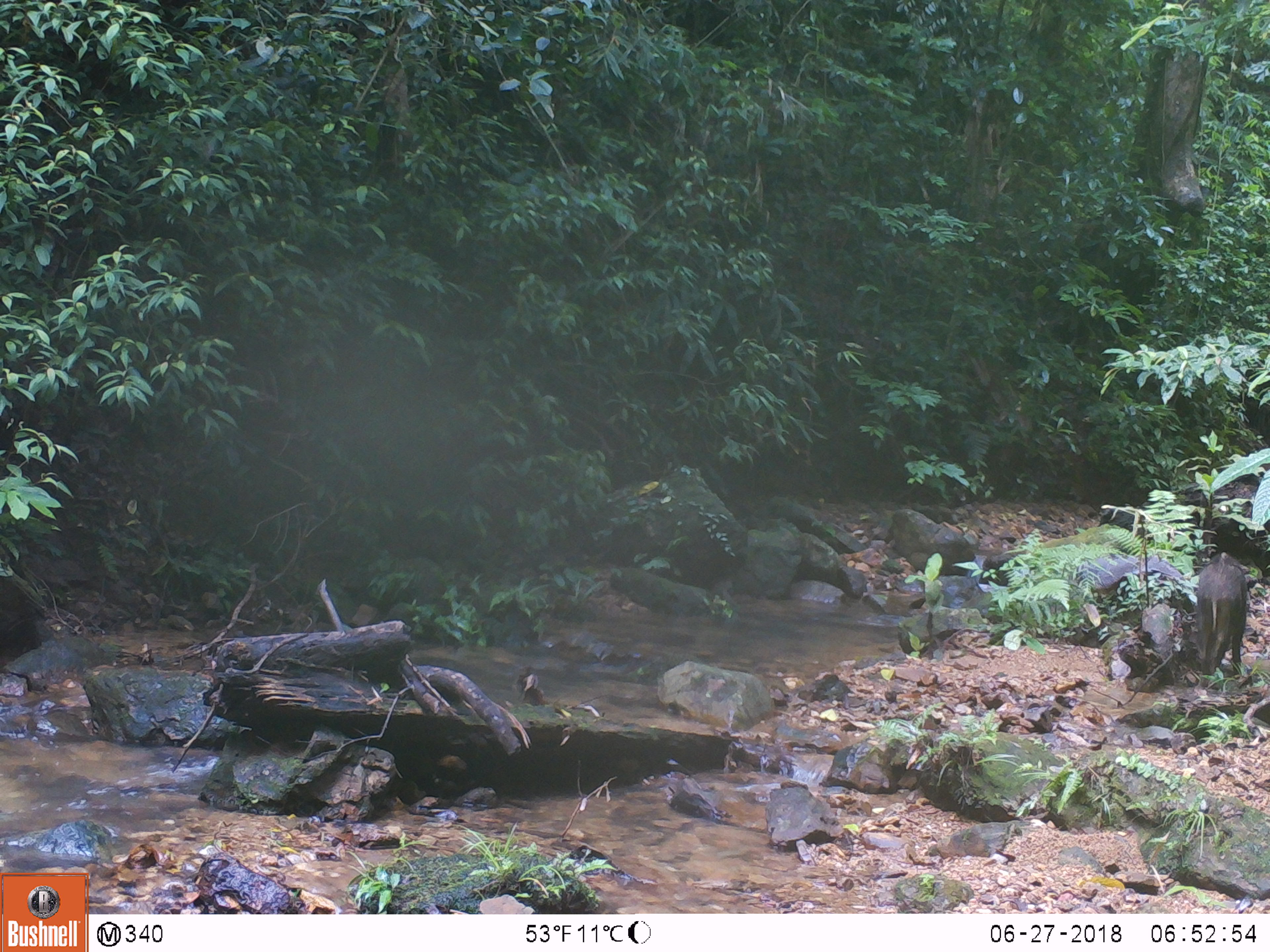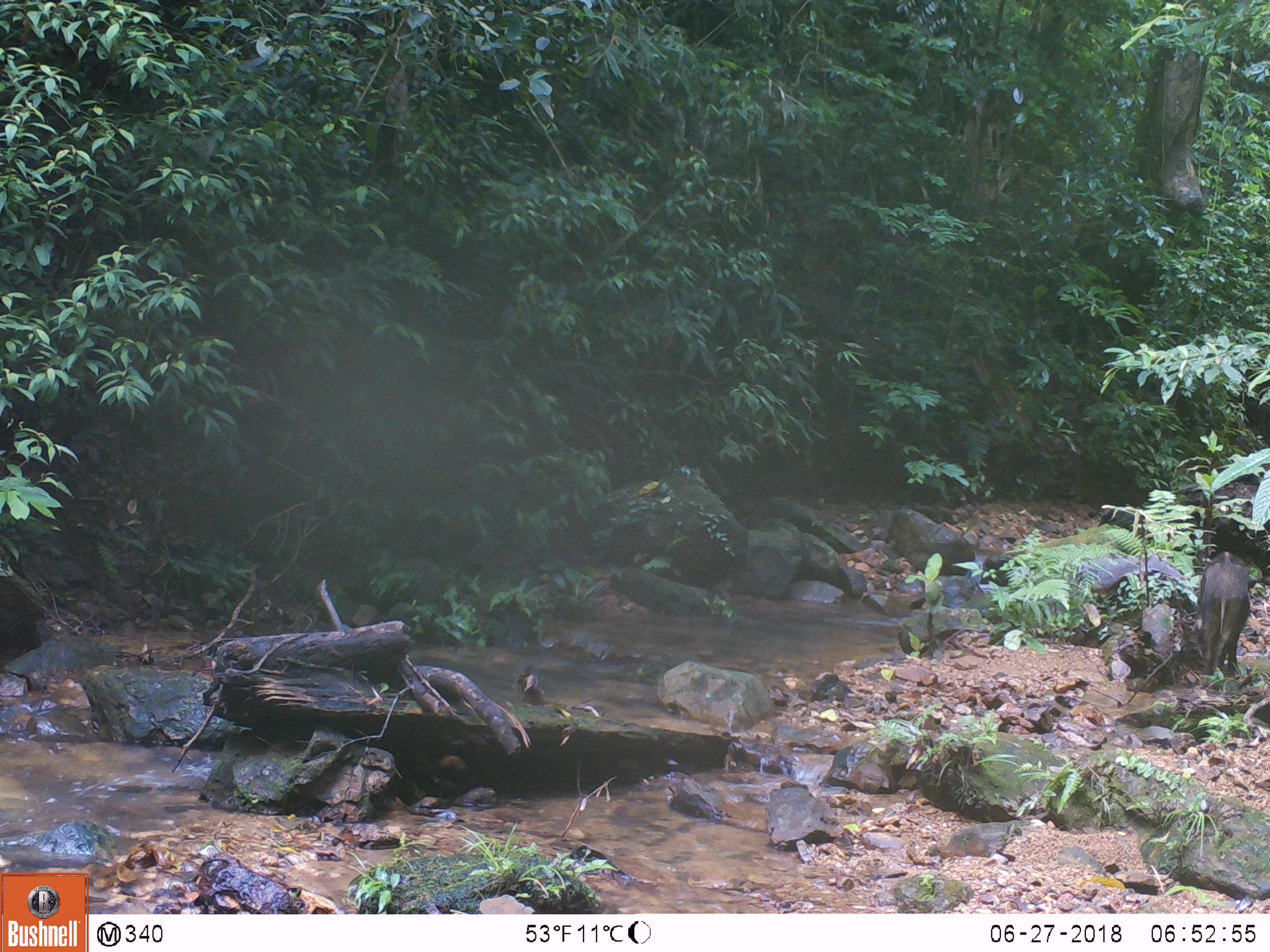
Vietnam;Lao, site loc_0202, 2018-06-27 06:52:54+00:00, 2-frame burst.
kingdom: Animalia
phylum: Chordata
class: Mammalia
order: Artiodactyla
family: Suidae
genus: Sus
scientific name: Sus scrofa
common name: eurasian wild pig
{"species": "eurasian wild pig (Sus scrofa)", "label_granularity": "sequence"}